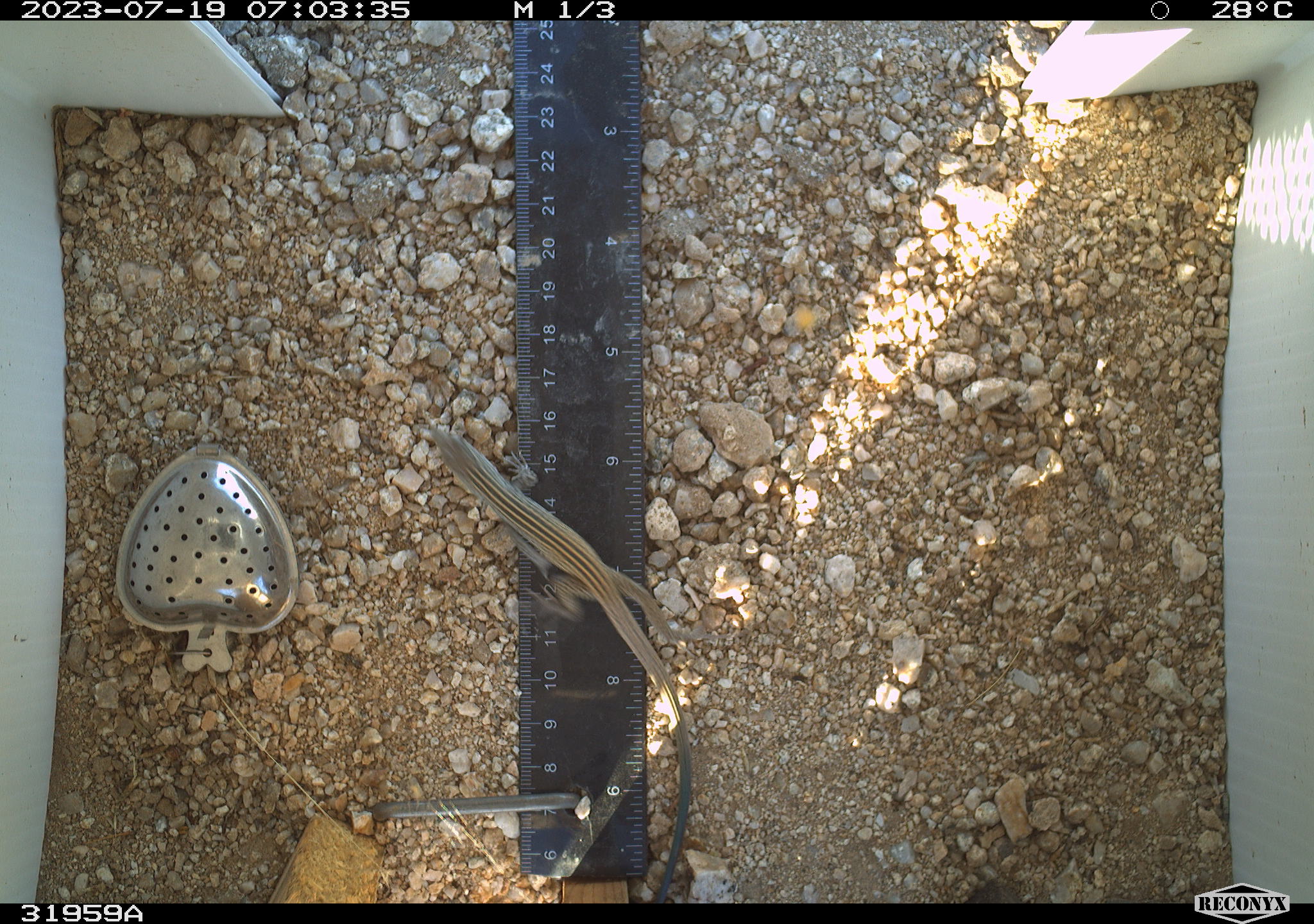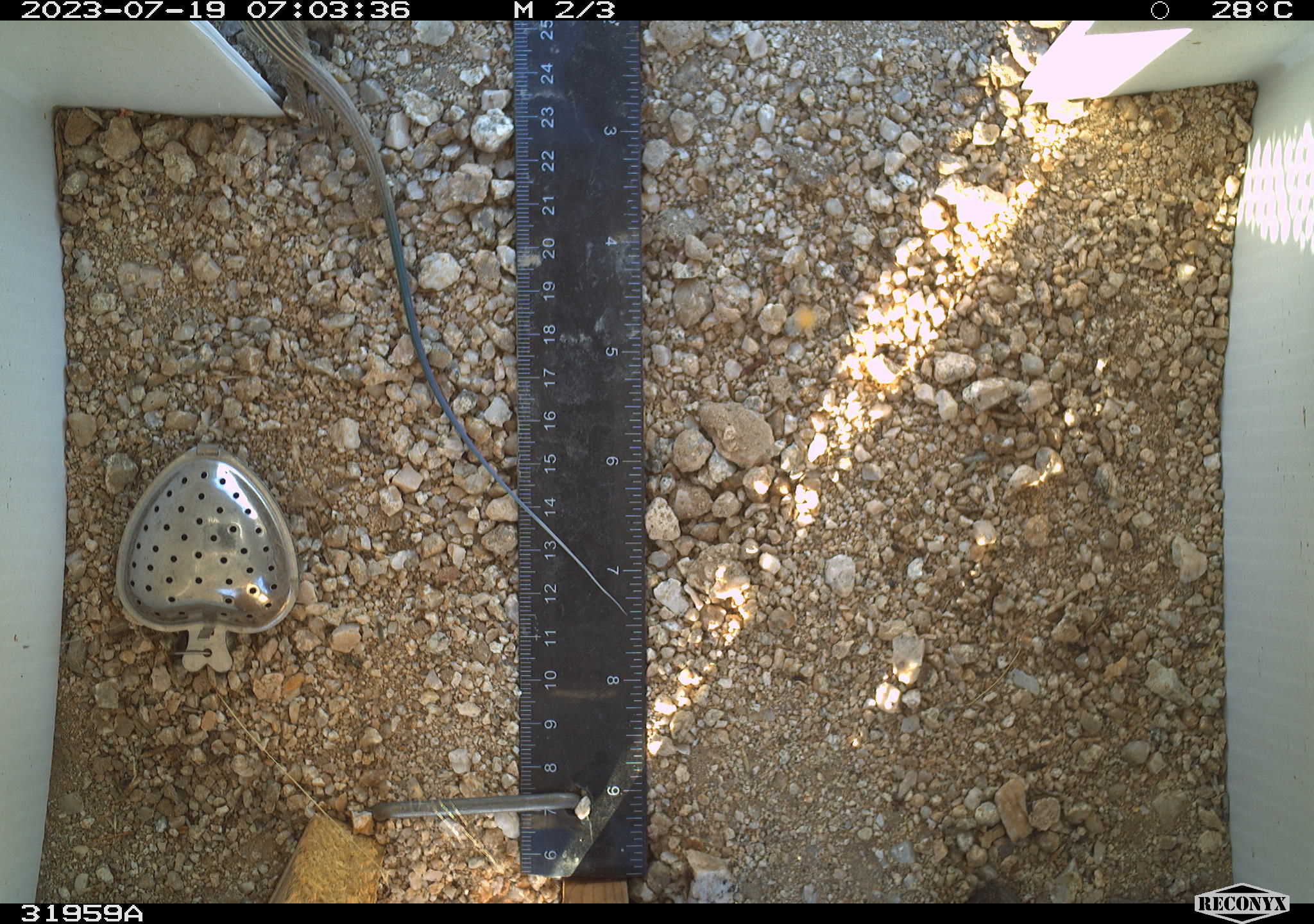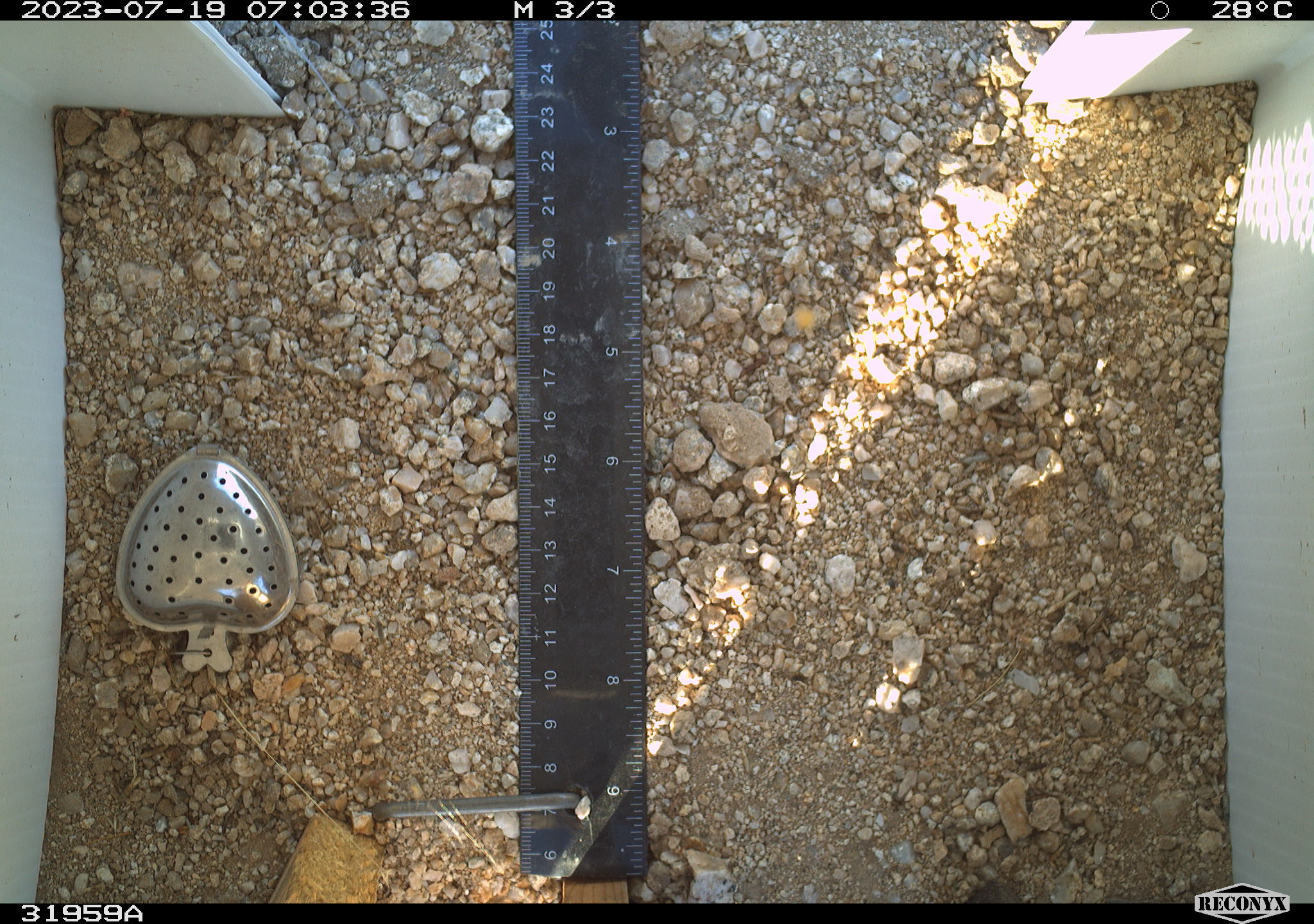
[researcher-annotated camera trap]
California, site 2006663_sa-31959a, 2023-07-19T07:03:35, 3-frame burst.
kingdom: Animalia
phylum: Chordata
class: Reptilia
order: Squamata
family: Teiidae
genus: Aspidoscelis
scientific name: Aspidoscelis tigris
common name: western whiptail